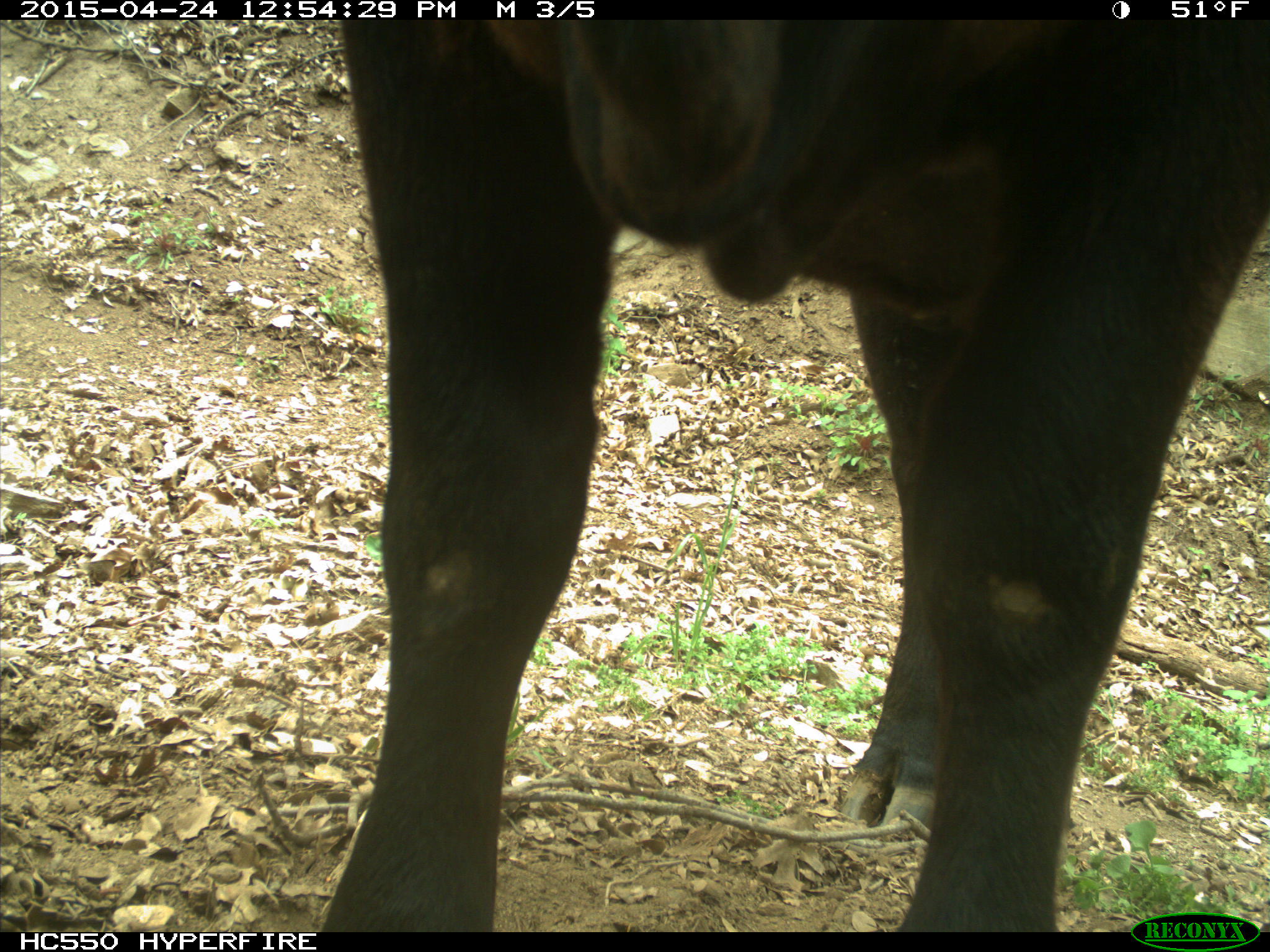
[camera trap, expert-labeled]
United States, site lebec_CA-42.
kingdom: Animalia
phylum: Chordata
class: Mammalia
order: Artiodactyla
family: Bovidae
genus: Bos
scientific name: Bos taurus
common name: domestic cow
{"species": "Bos taurus (domestic cow)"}